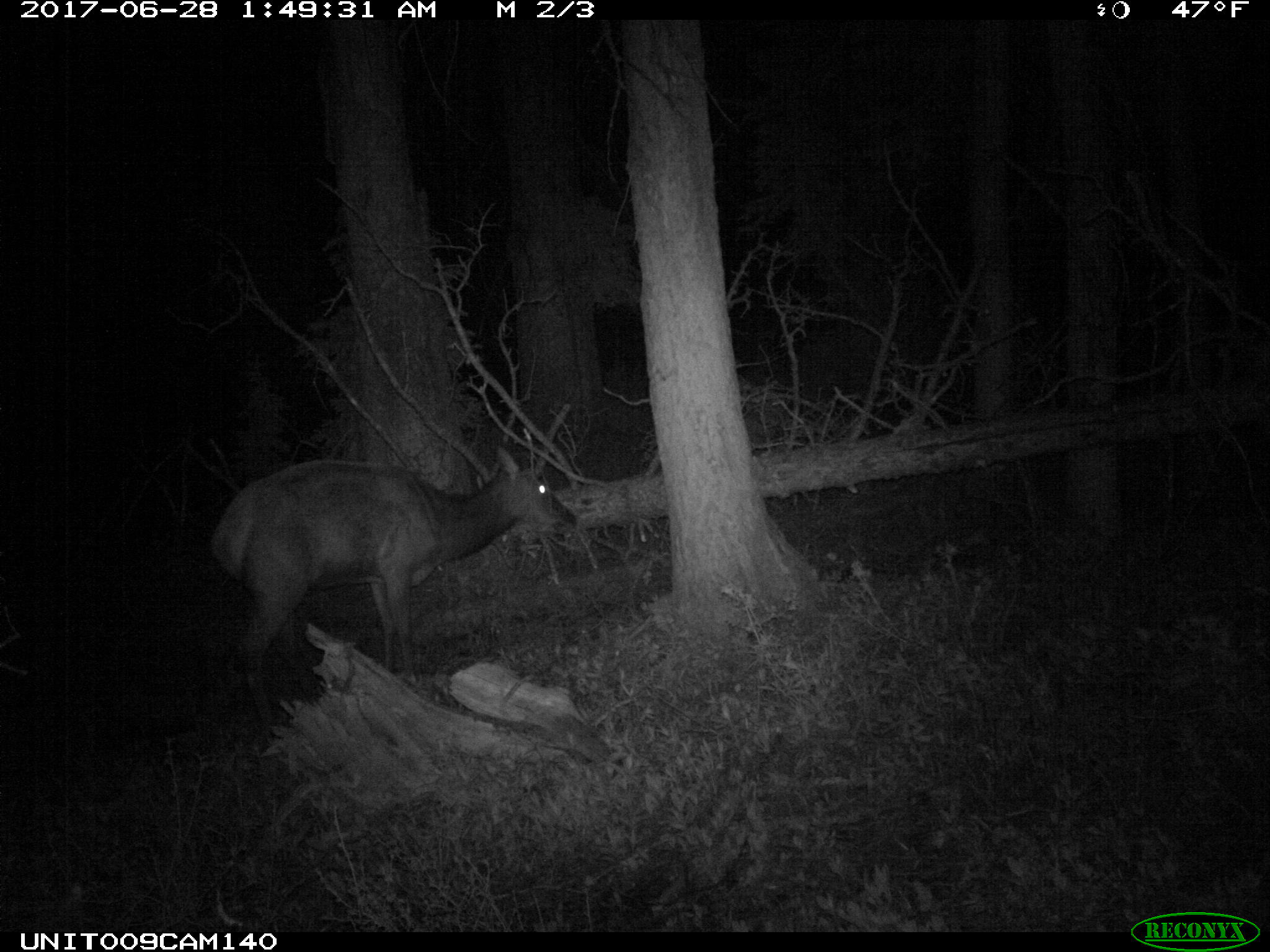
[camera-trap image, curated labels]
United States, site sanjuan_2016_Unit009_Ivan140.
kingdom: Animalia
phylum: Chordata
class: Mammalia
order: Artiodactyla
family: Cervidae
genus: Cervus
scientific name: Cervus elaphus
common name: red deer